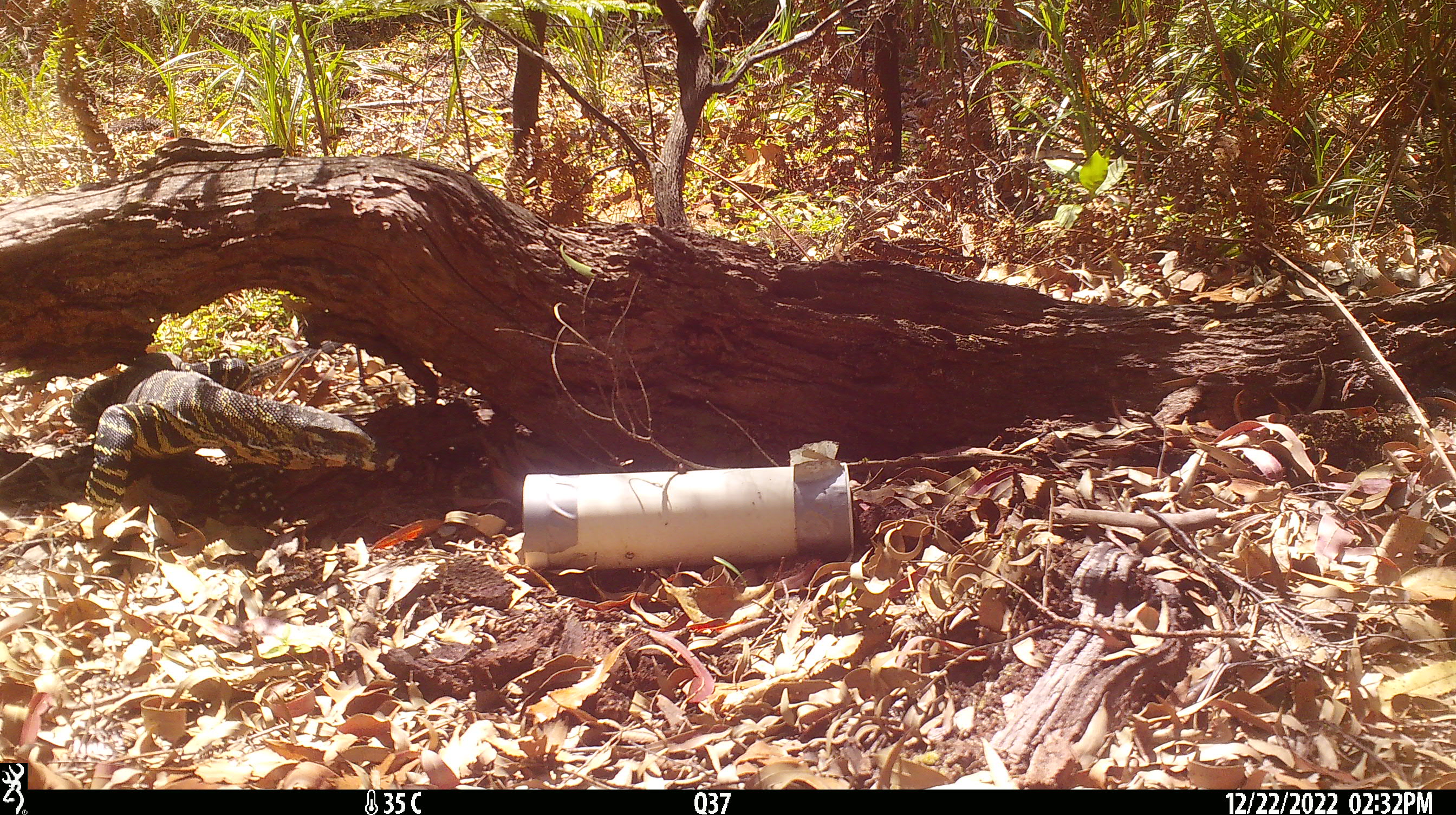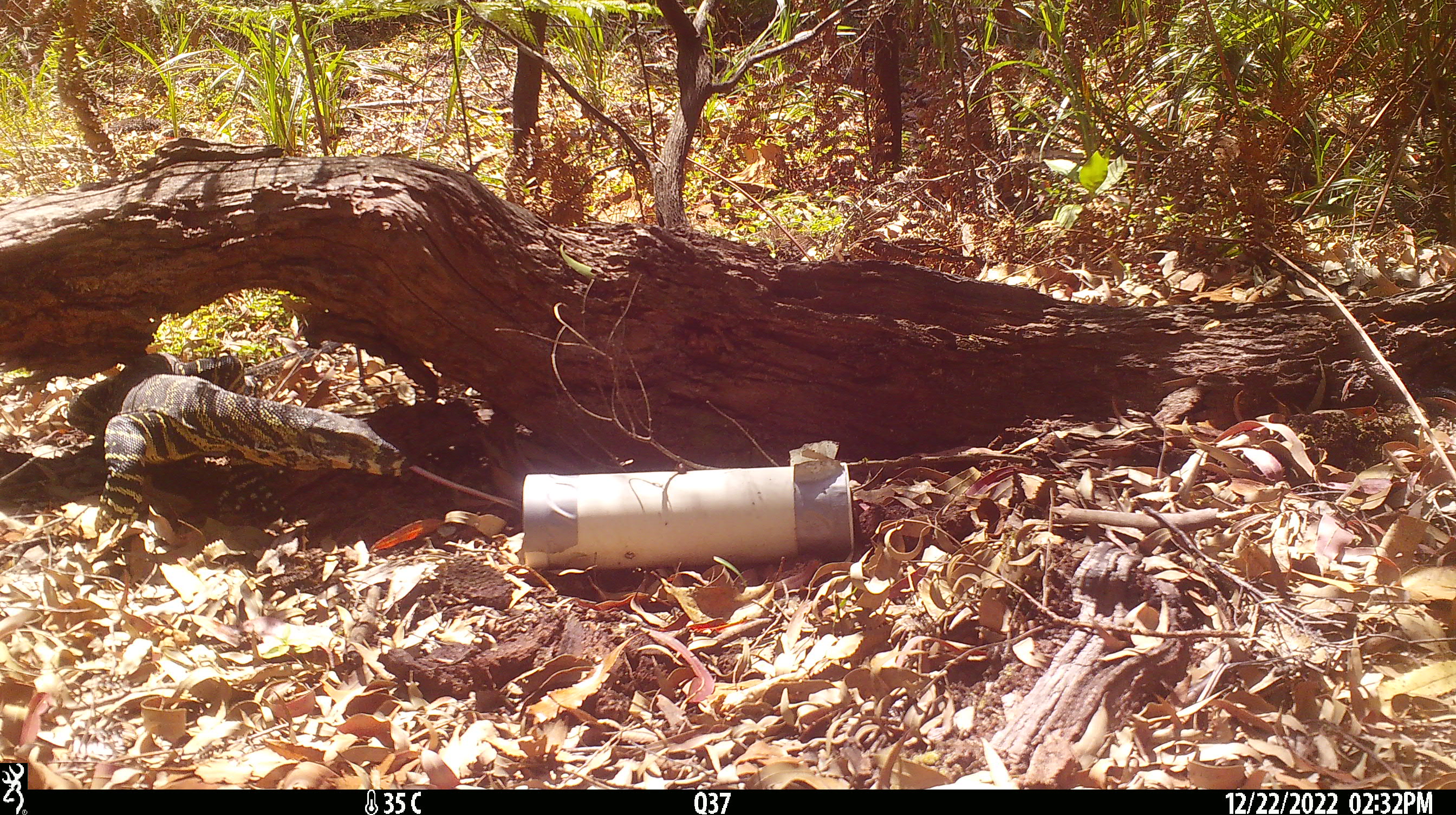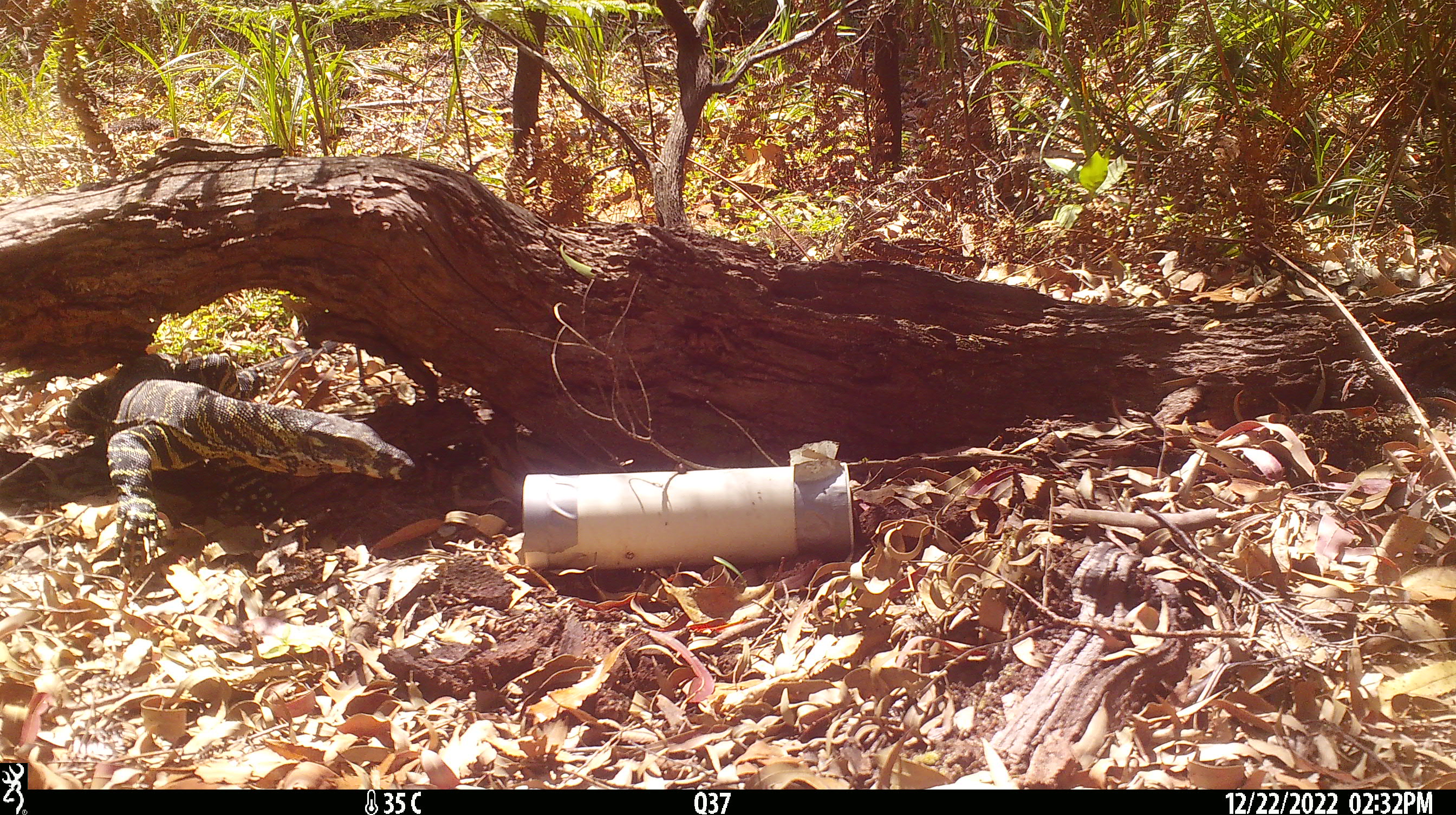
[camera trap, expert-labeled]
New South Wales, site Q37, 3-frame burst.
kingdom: Animalia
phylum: Chordata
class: Reptilia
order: Squamata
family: Varanidae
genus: Varanus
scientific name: Varanus varius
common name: lace monitor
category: goanna